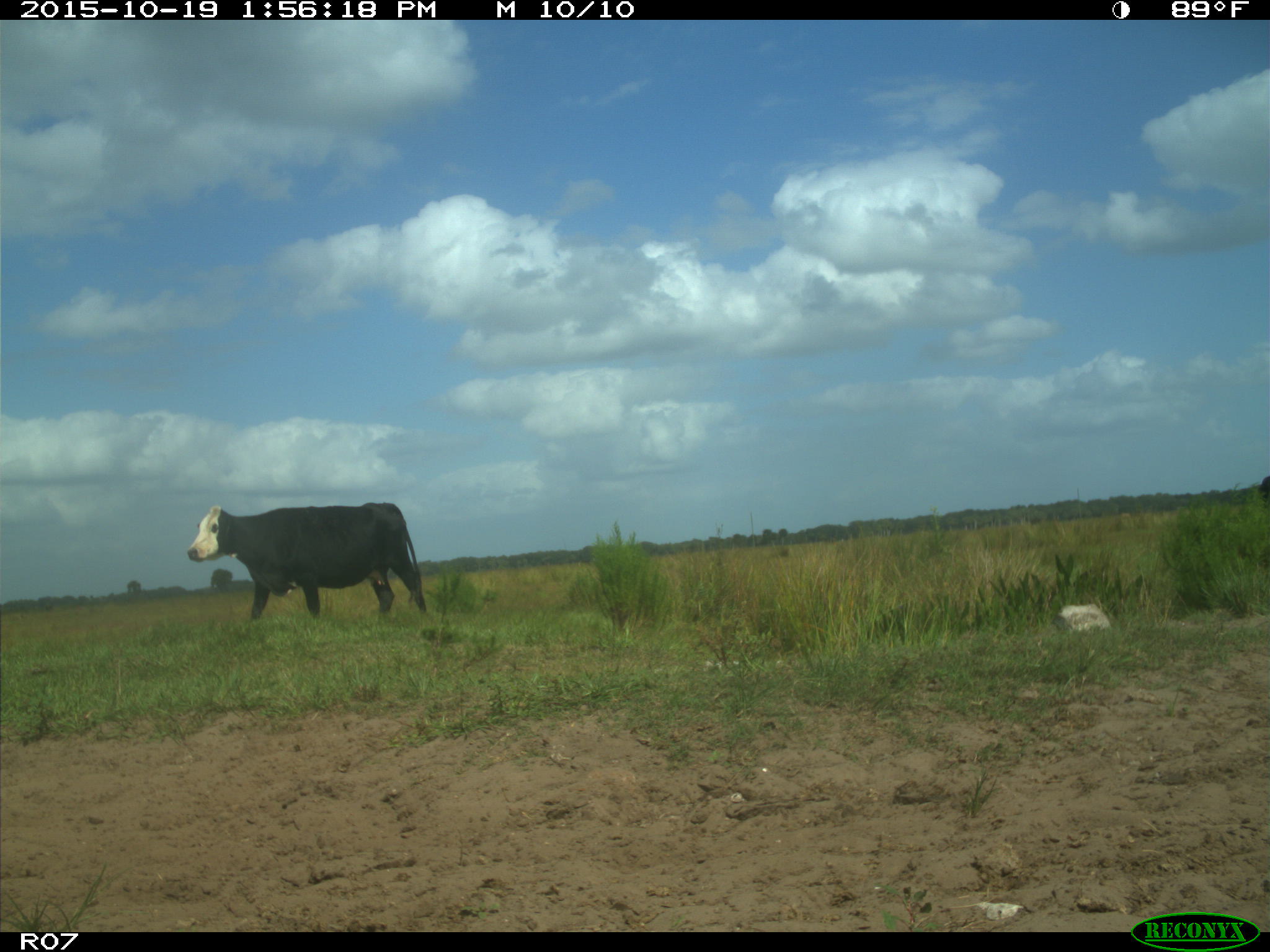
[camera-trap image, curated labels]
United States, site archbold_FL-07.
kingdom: Animalia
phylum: Chordata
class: Mammalia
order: Artiodactyla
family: Bovidae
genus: Bos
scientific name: Bos taurus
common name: domestic cow